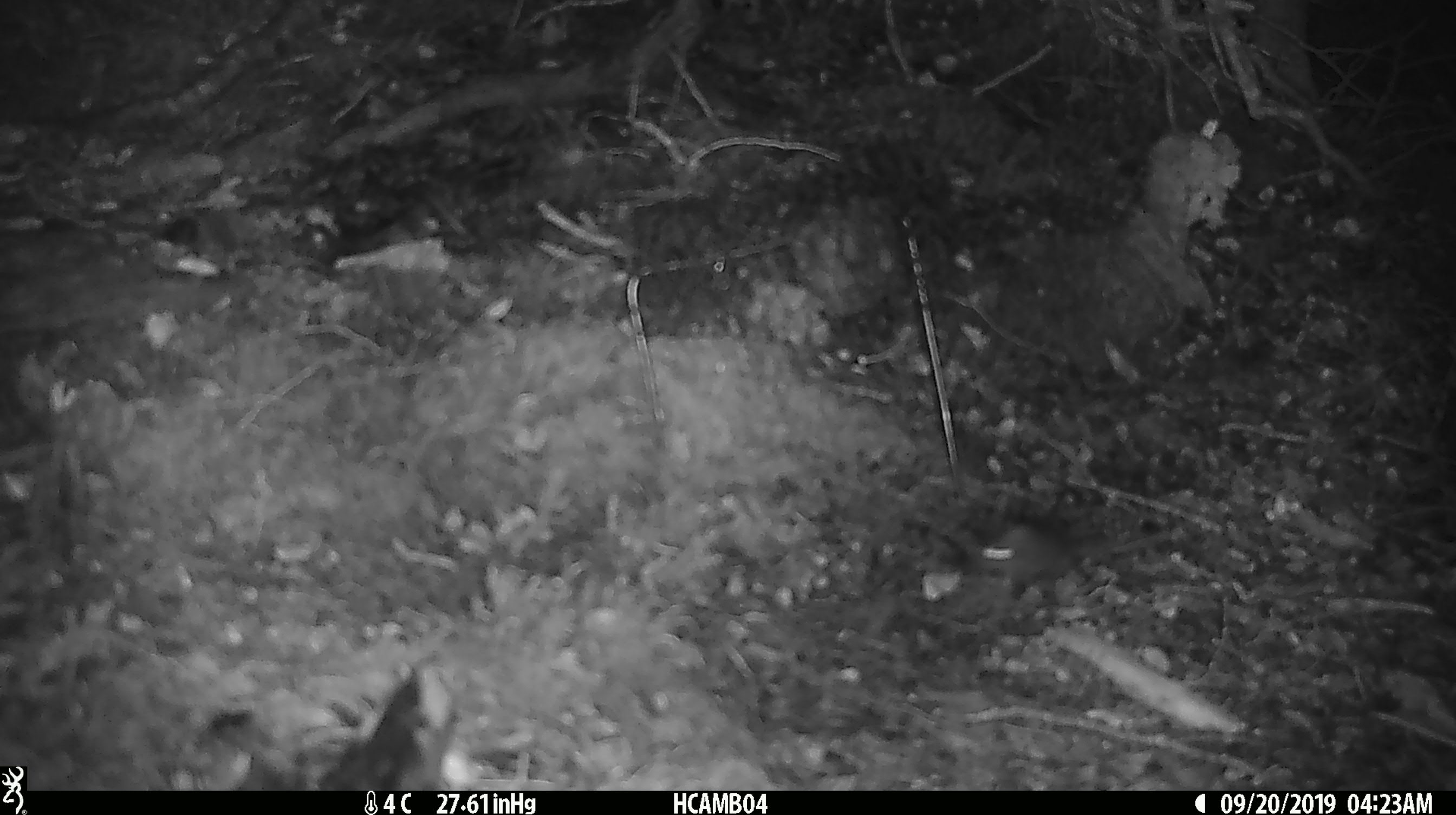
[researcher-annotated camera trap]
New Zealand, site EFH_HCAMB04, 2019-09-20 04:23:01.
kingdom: Animalia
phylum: Chordata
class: Mammalia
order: Rodentia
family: Muridae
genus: Mus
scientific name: Mus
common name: mouse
Mouse (Mus).